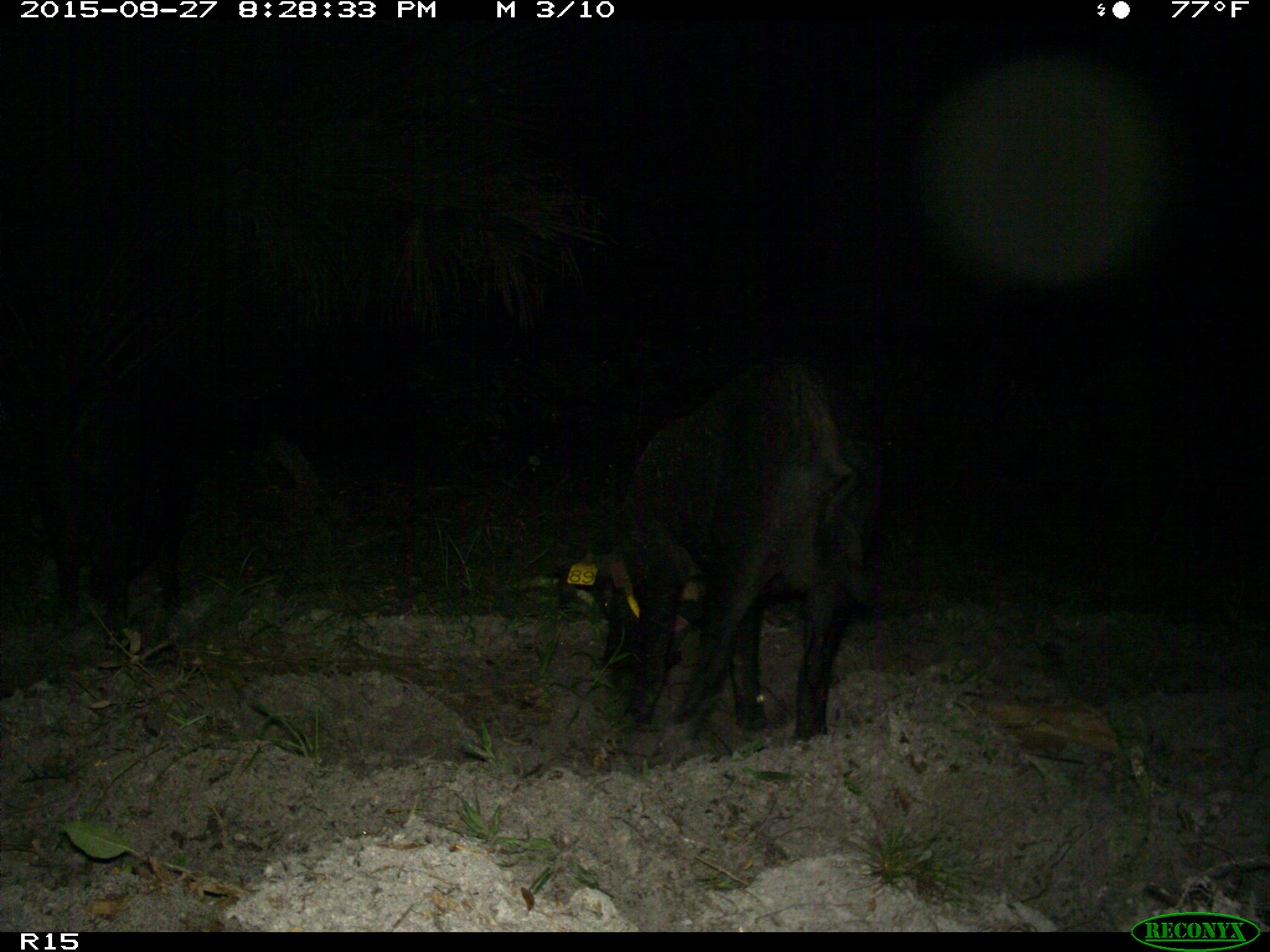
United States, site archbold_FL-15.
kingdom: Animalia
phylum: Chordata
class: Mammalia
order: Artiodactyla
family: Suidae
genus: Sus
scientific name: Sus scrofa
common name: wild boar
Sus scrofa (wild boar).